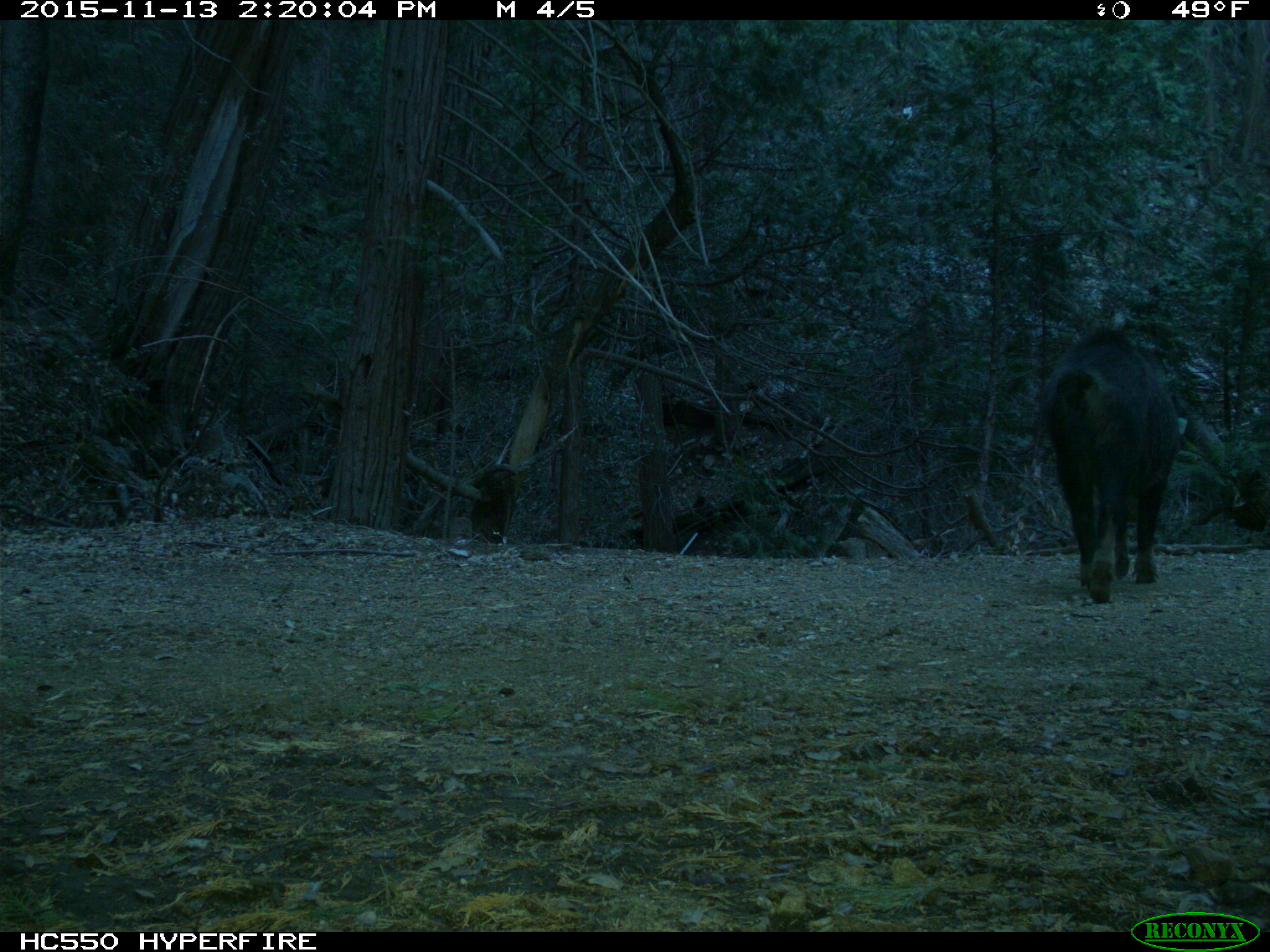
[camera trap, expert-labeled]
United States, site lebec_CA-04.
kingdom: Animalia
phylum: Chordata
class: Mammalia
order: Artiodactyla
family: Suidae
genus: Sus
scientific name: Sus scrofa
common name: wild boar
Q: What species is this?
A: Sus scrofa (wild boar).